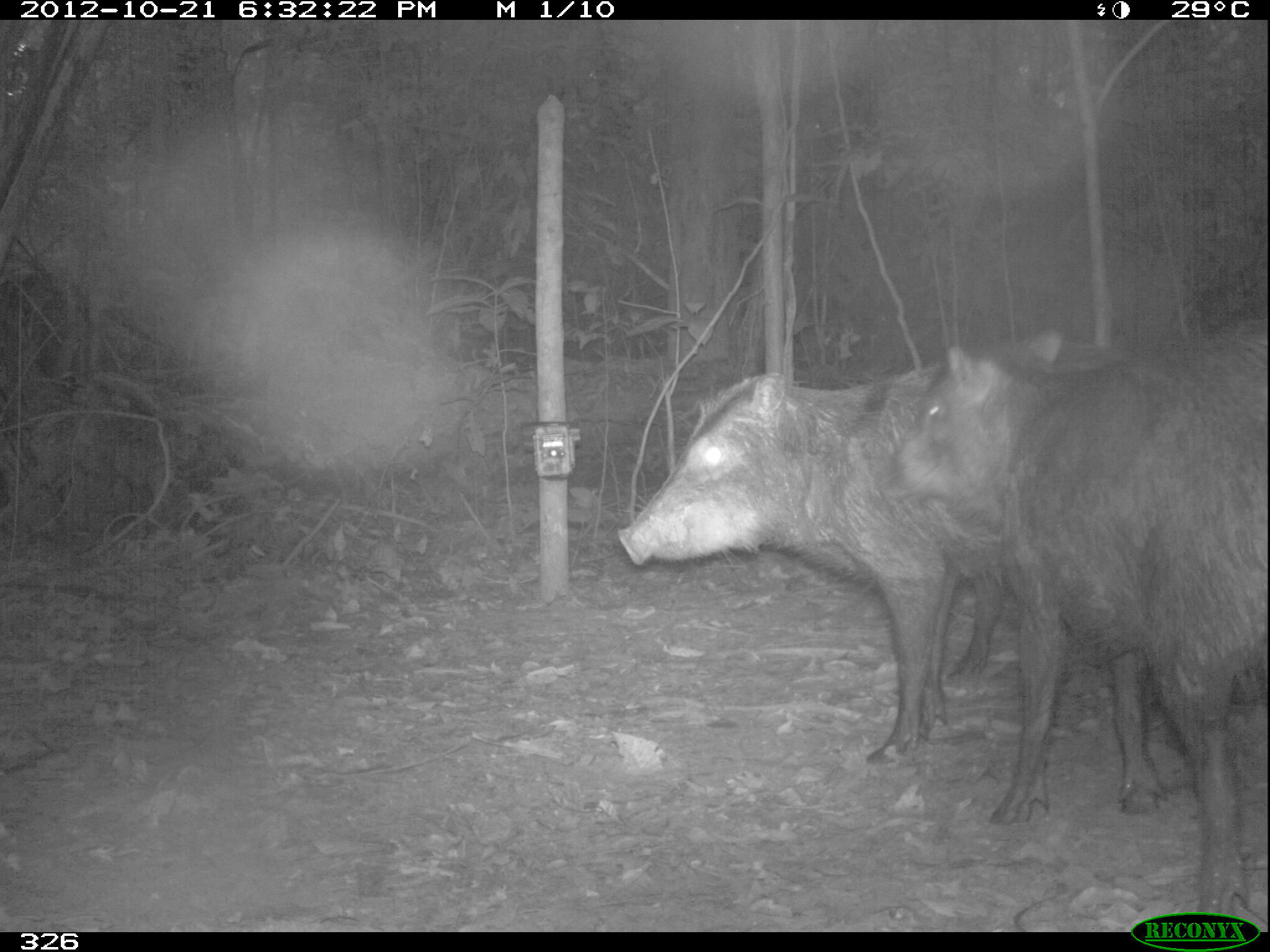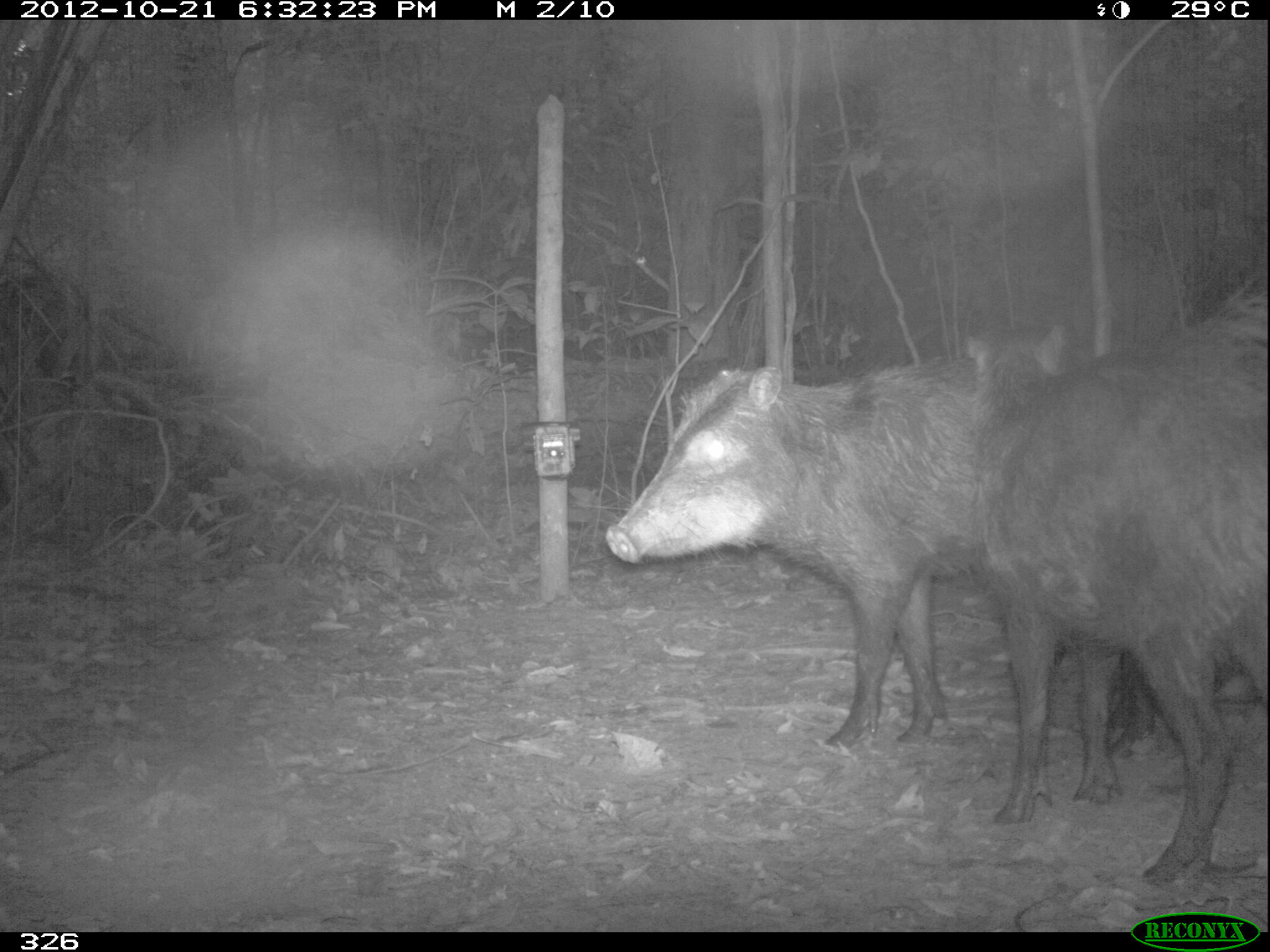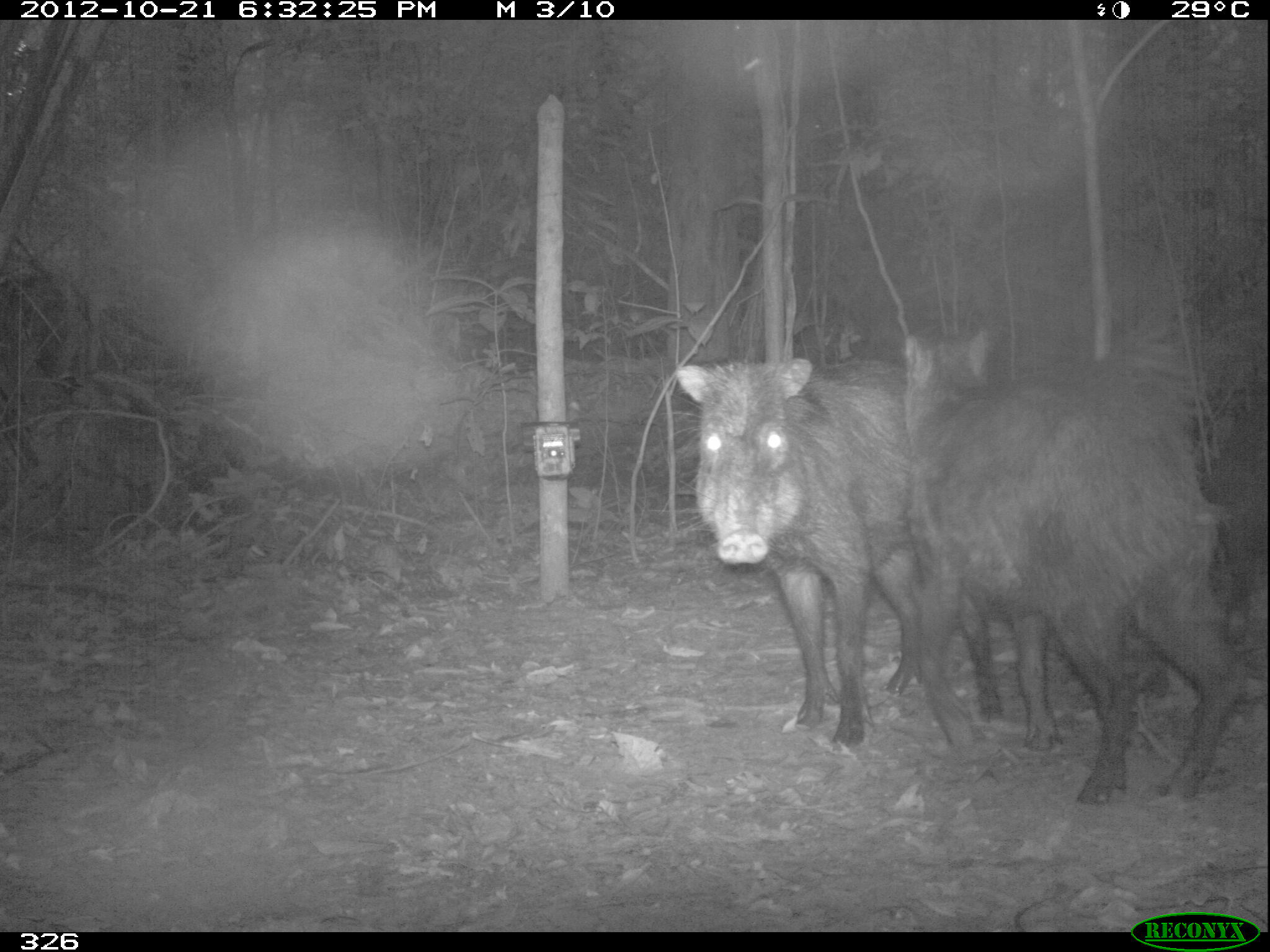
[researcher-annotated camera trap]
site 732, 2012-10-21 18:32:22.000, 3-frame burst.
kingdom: Animalia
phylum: Chordata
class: Mammalia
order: Artiodactyla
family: Tayassuidae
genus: Tayassu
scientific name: Tayassu pecari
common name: white-lipped peccary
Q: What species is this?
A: Tayassu pecari (white-lipped peccary).